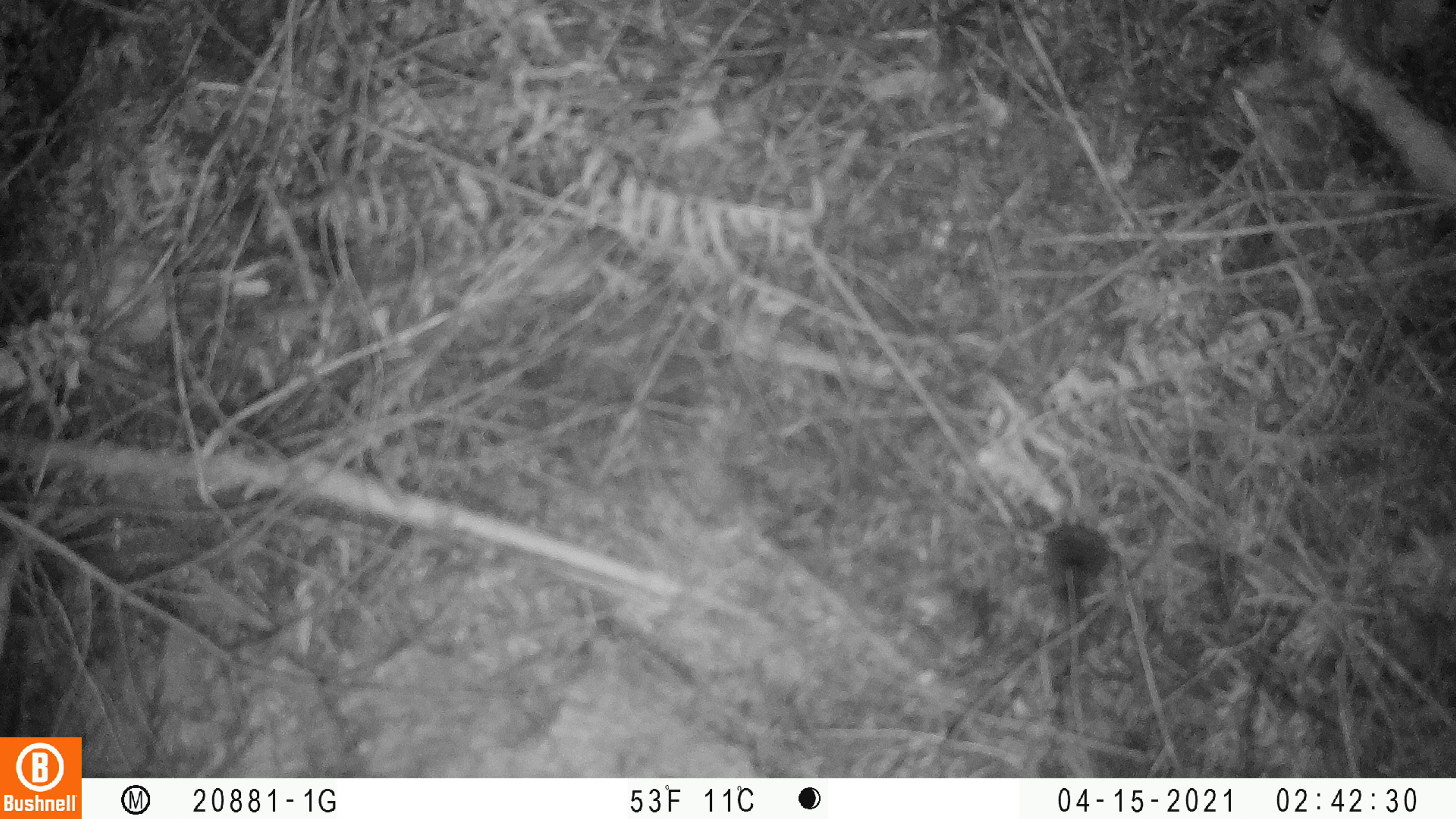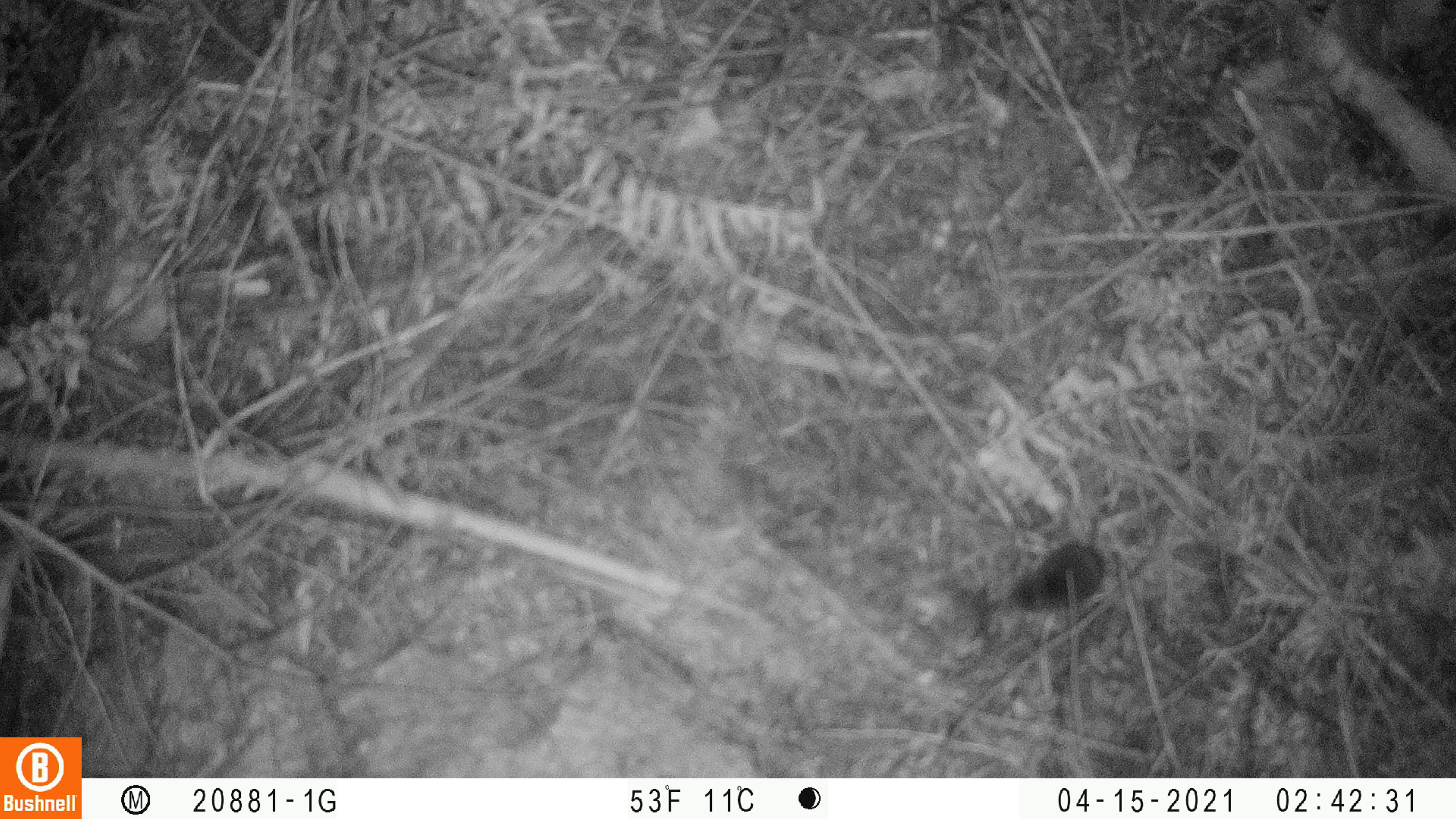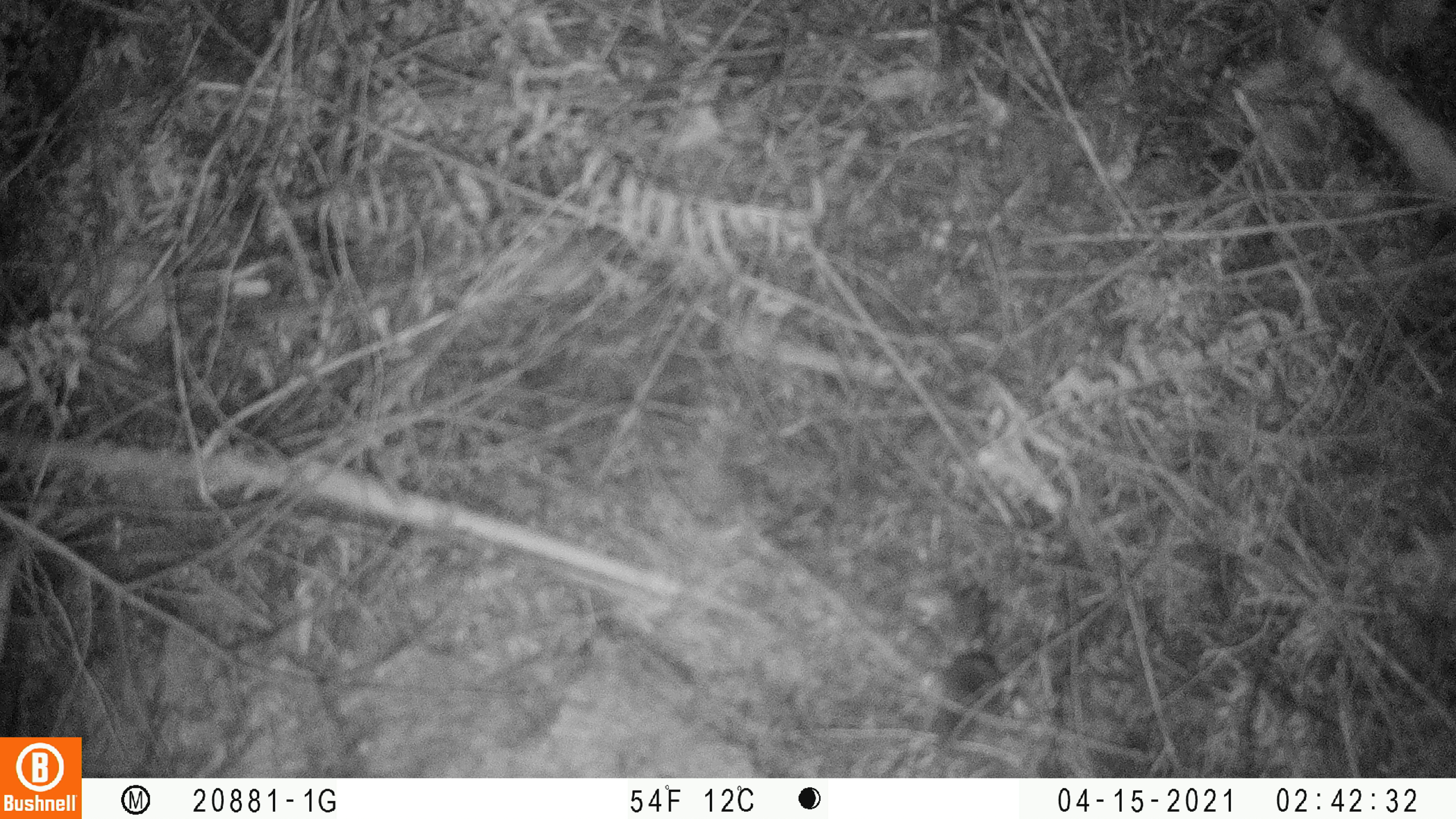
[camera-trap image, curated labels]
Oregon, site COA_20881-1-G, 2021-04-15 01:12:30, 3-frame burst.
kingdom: Animalia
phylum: Chordata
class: Mammalia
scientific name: Mammalia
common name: small mammal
Small mammal (Mammalia).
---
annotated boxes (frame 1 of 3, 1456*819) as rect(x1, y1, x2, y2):
small mammal: rect(985, 481, 1190, 675)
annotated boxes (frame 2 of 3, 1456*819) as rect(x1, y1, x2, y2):
small mammal: rect(967, 462, 1170, 640)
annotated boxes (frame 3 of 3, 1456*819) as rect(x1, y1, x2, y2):
small mammal: rect(876, 550, 1077, 763)